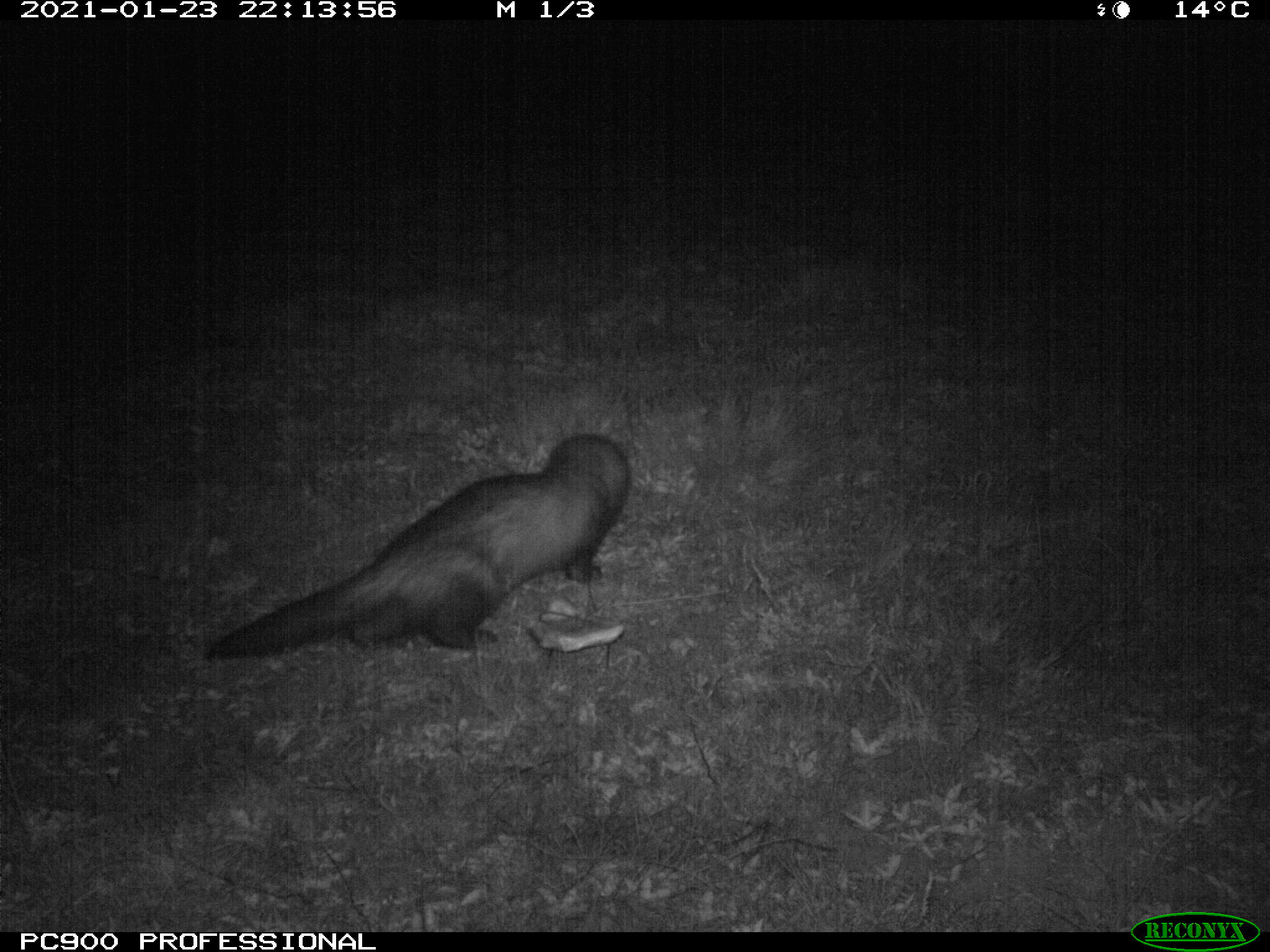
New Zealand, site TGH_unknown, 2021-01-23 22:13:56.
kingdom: Animalia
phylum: Chordata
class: Mammalia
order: Carnivora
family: Mustelidae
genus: Mustela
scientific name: Mustela furo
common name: ferret